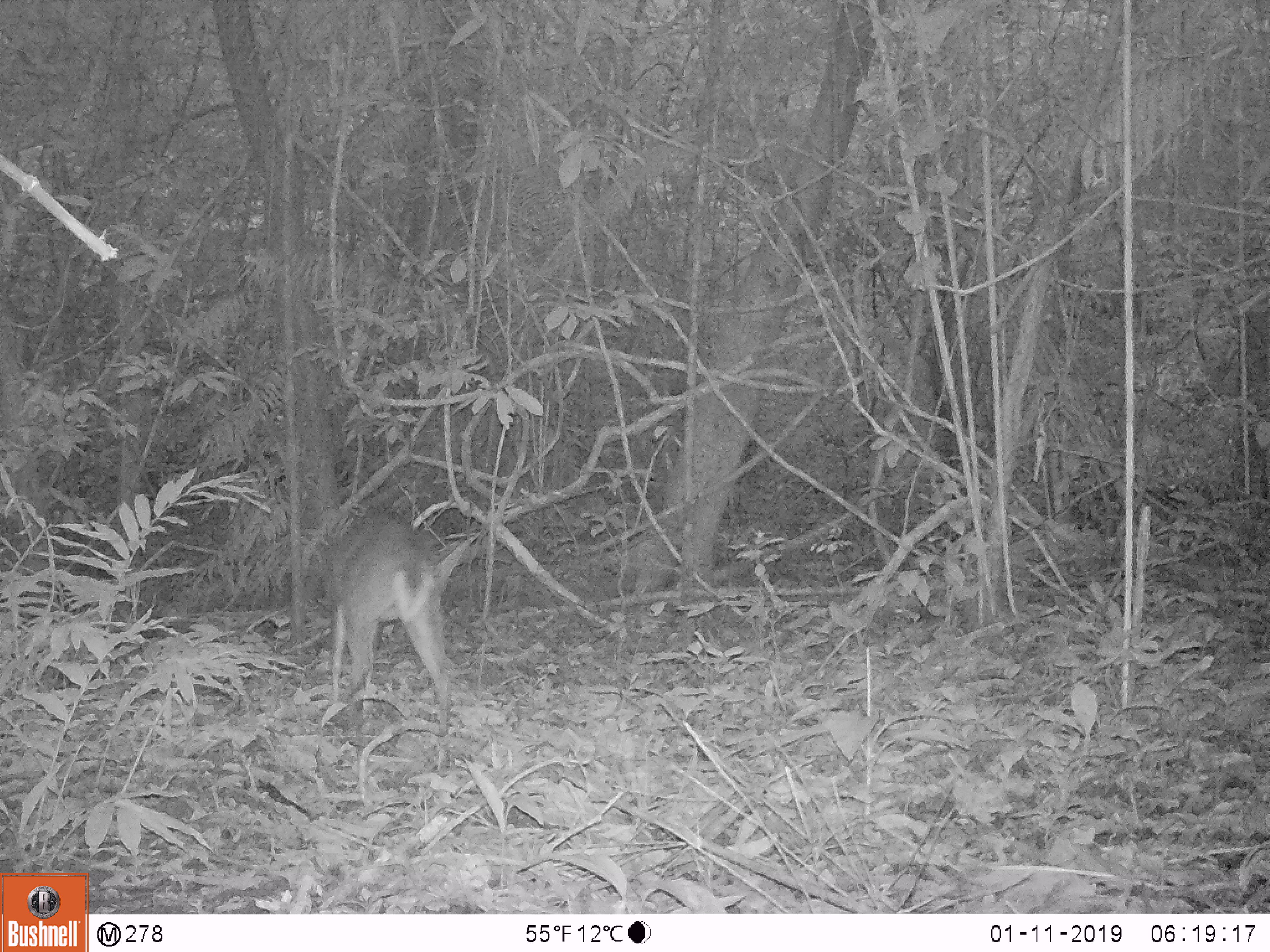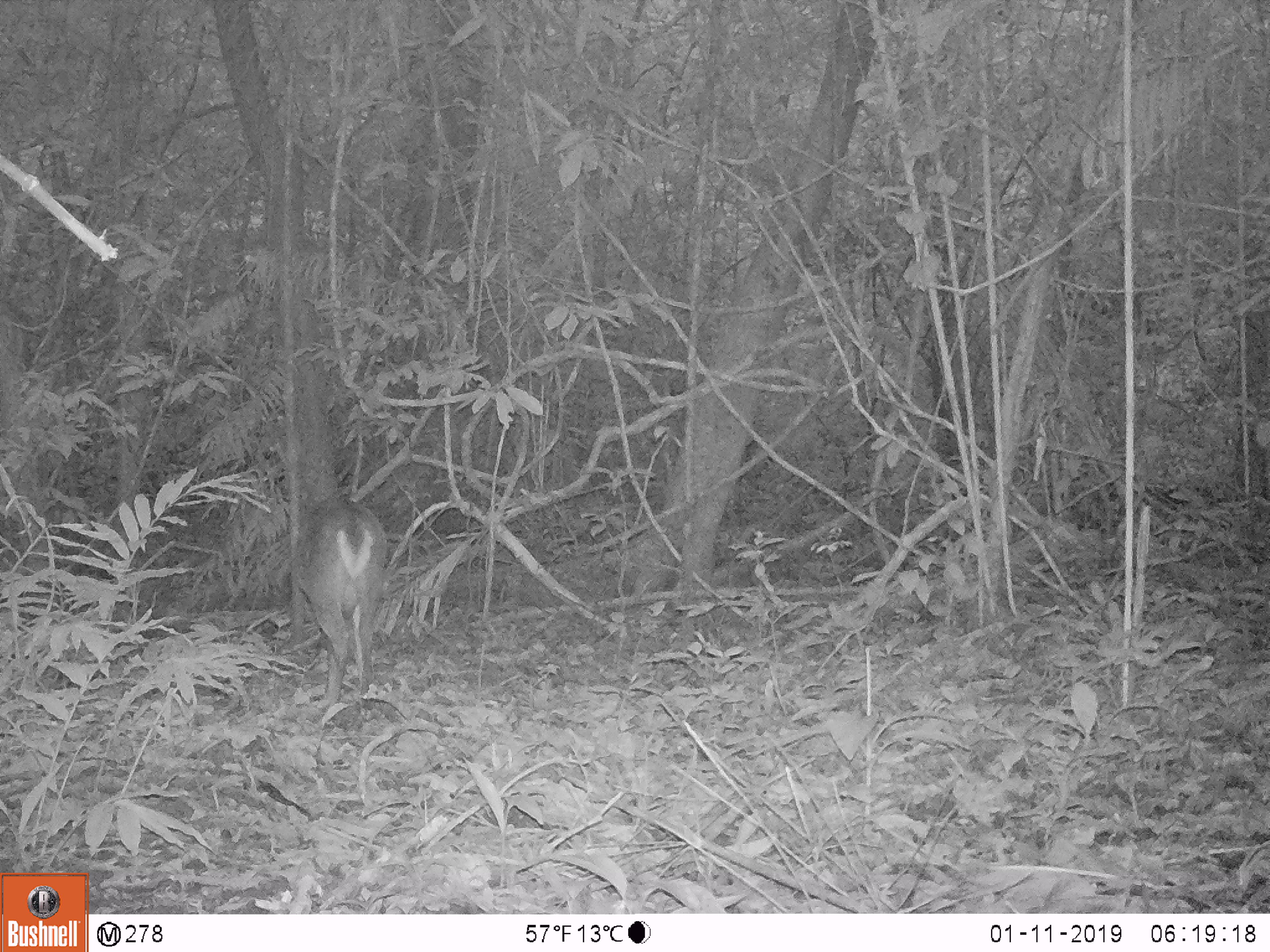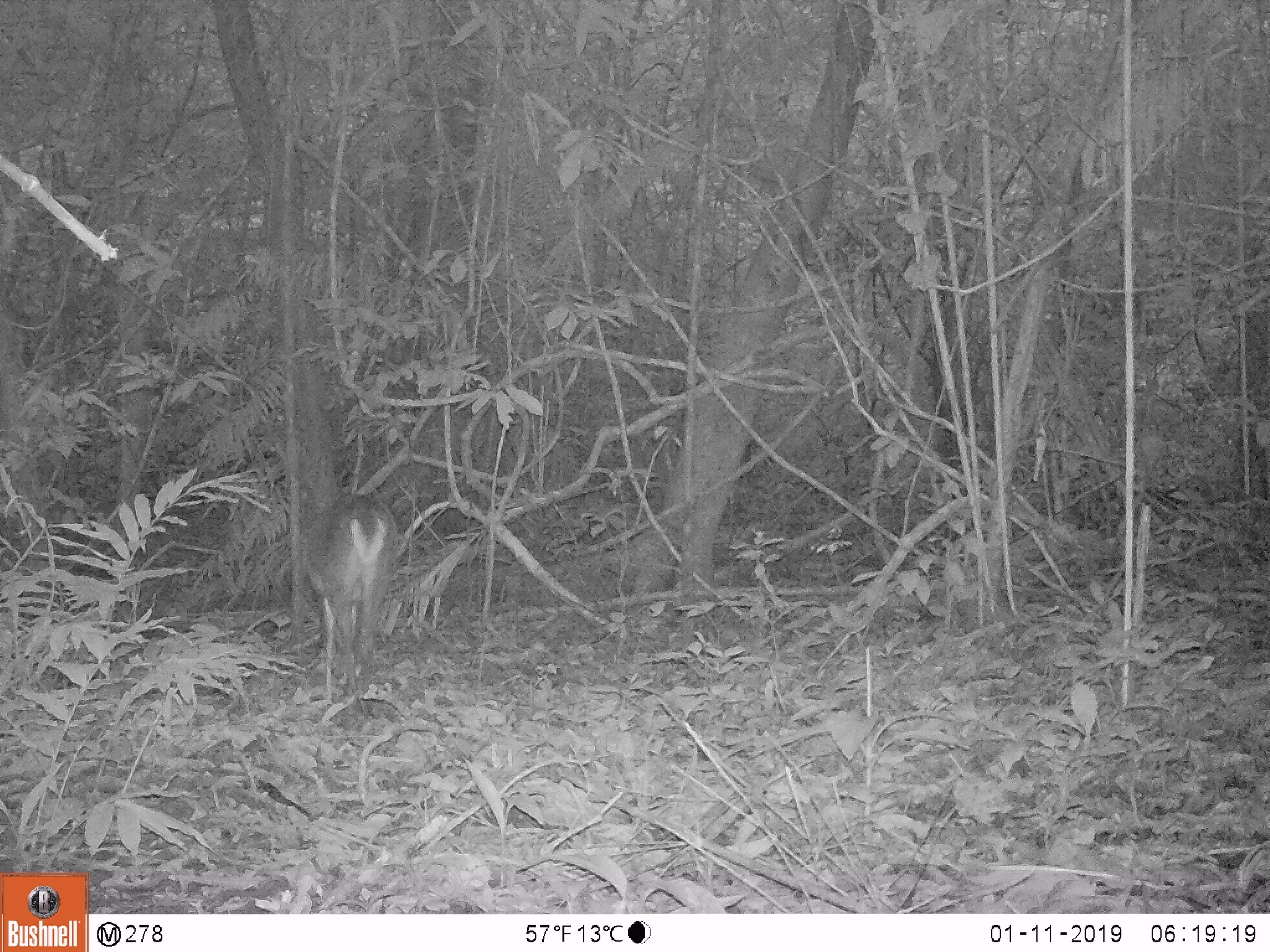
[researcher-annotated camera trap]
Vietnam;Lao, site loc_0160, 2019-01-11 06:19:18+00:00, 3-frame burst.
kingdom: Animalia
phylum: Chordata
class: Mammalia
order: Artiodactyla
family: Cervidae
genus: Muntiacus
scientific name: Muntiacus vuquangensis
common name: large-antlered muntjac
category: large antlered muntjac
Large antlered muntjac (large-antlered muntjac) (Muntiacus vuquangensis). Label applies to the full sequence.